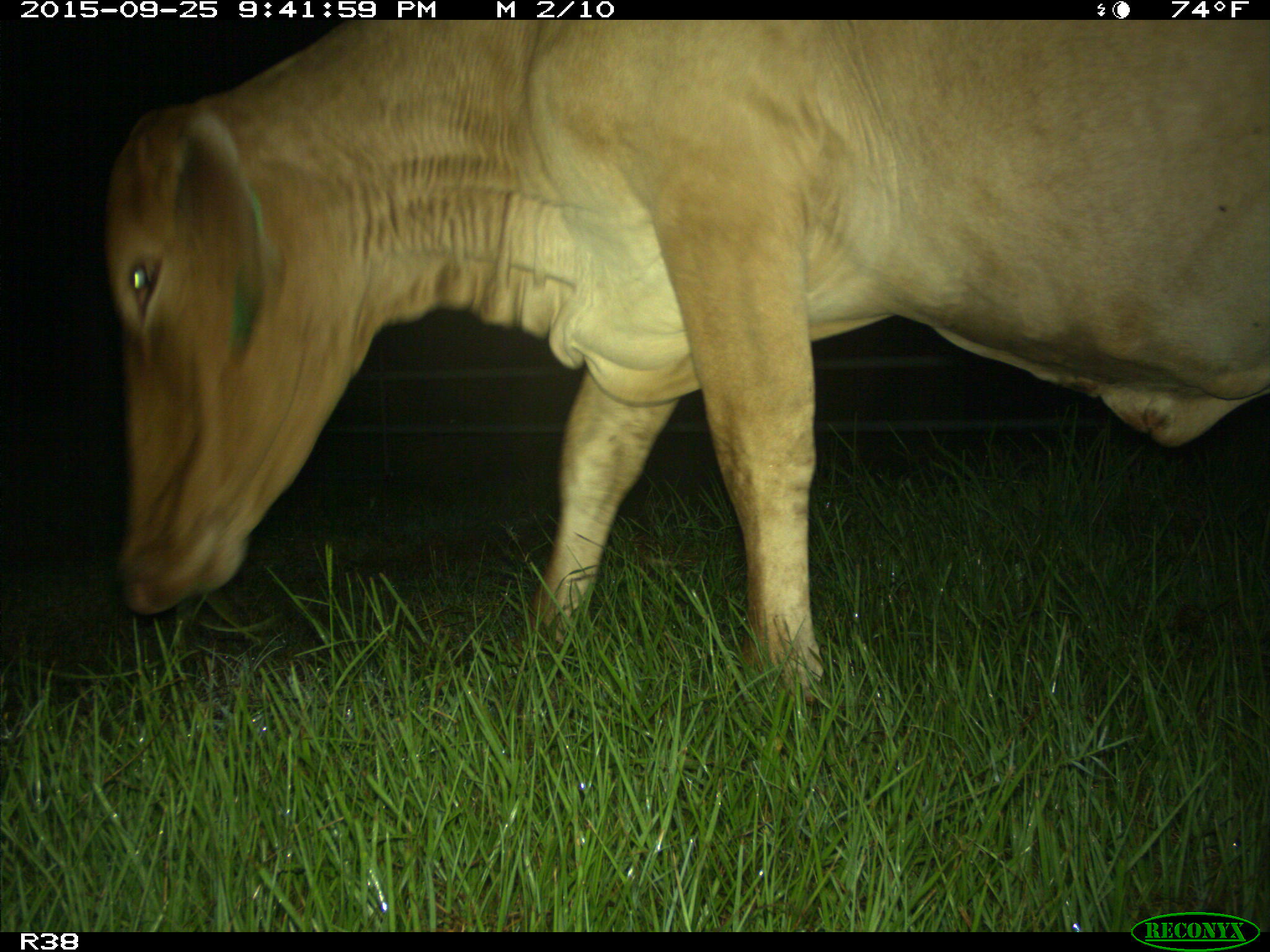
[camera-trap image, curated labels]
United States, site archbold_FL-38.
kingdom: Animalia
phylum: Chordata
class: Mammalia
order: Artiodactyla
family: Bovidae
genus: Bos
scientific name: Bos taurus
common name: domestic cow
Bos taurus (domestic cow).